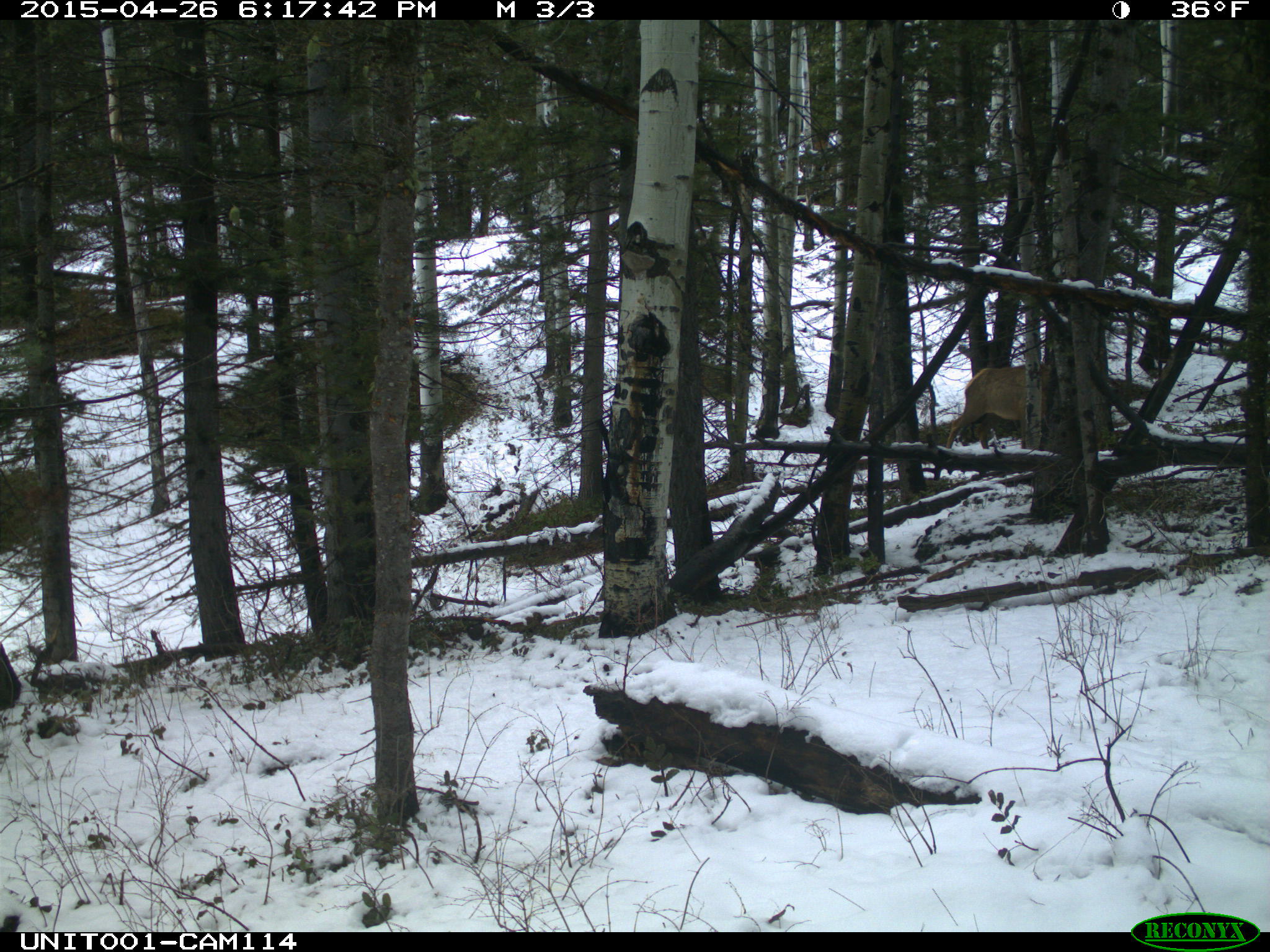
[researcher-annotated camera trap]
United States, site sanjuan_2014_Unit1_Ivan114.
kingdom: Animalia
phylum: Chordata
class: Mammalia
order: Artiodactyla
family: Cervidae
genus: Cervus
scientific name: Cervus elaphus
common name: red deer